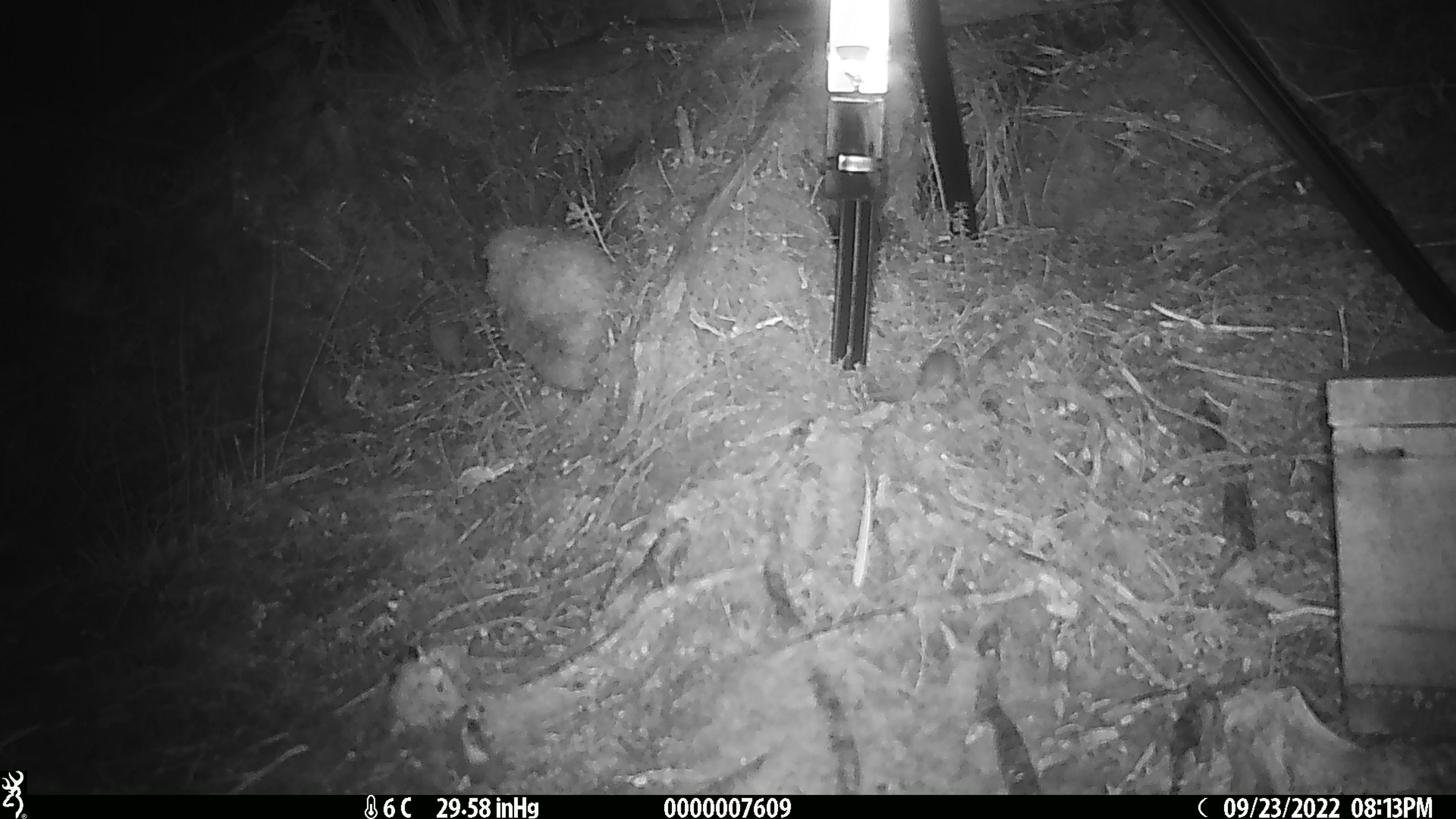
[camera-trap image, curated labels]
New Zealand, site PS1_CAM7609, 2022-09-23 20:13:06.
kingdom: Animalia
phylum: Chordata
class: Mammalia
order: Rodentia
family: Muridae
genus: Mus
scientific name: Mus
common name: mouse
Mouse (Mus).